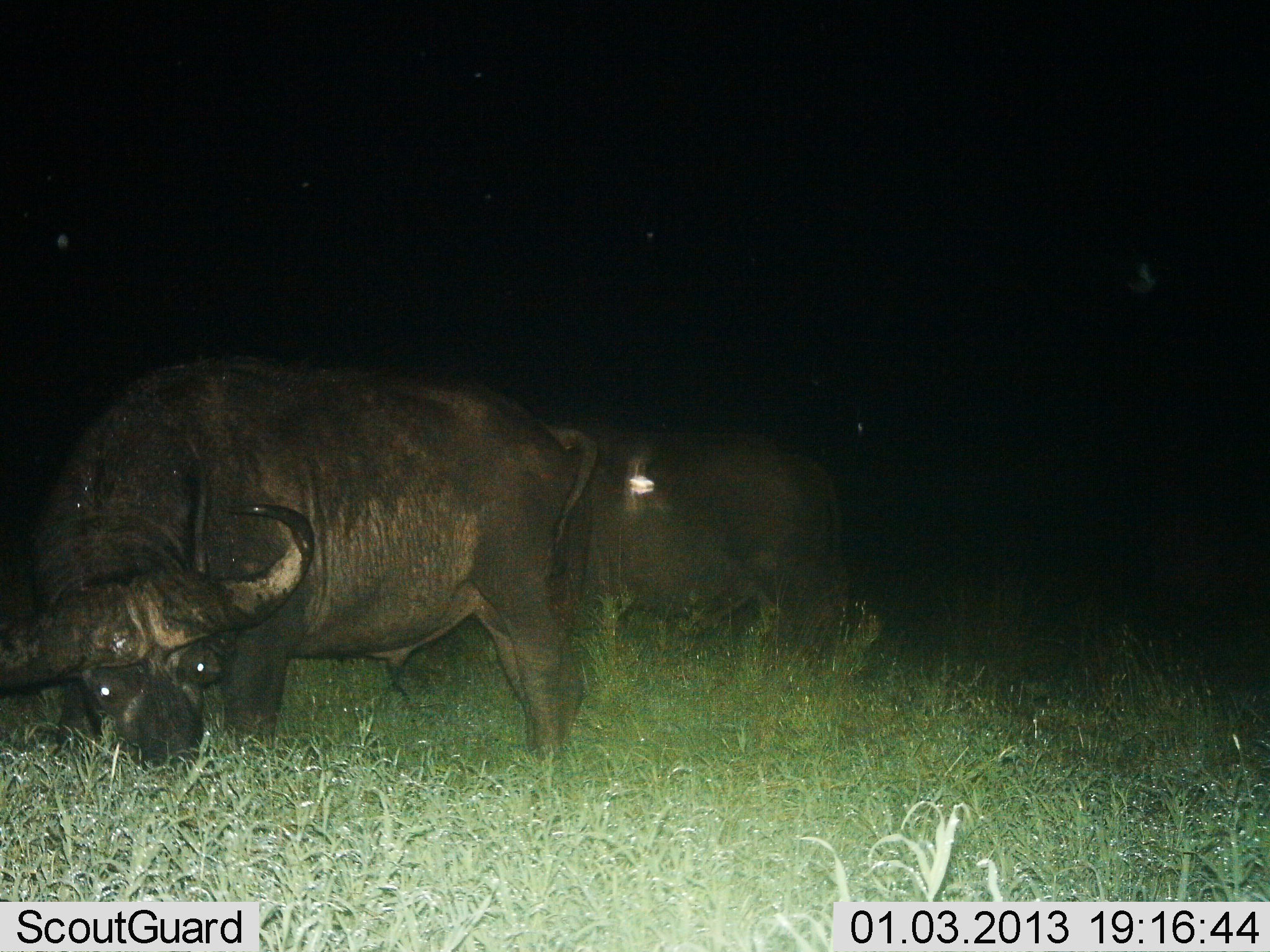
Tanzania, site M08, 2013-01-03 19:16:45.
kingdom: Animalia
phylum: Chordata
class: Mammalia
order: Artiodactyla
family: Bovidae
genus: Syncerus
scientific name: Syncerus caffer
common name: cape buffalo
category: buffalo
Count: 2.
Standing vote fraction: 50%.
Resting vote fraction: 0%.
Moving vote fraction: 10%.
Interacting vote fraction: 0%.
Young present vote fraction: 0%.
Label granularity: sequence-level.